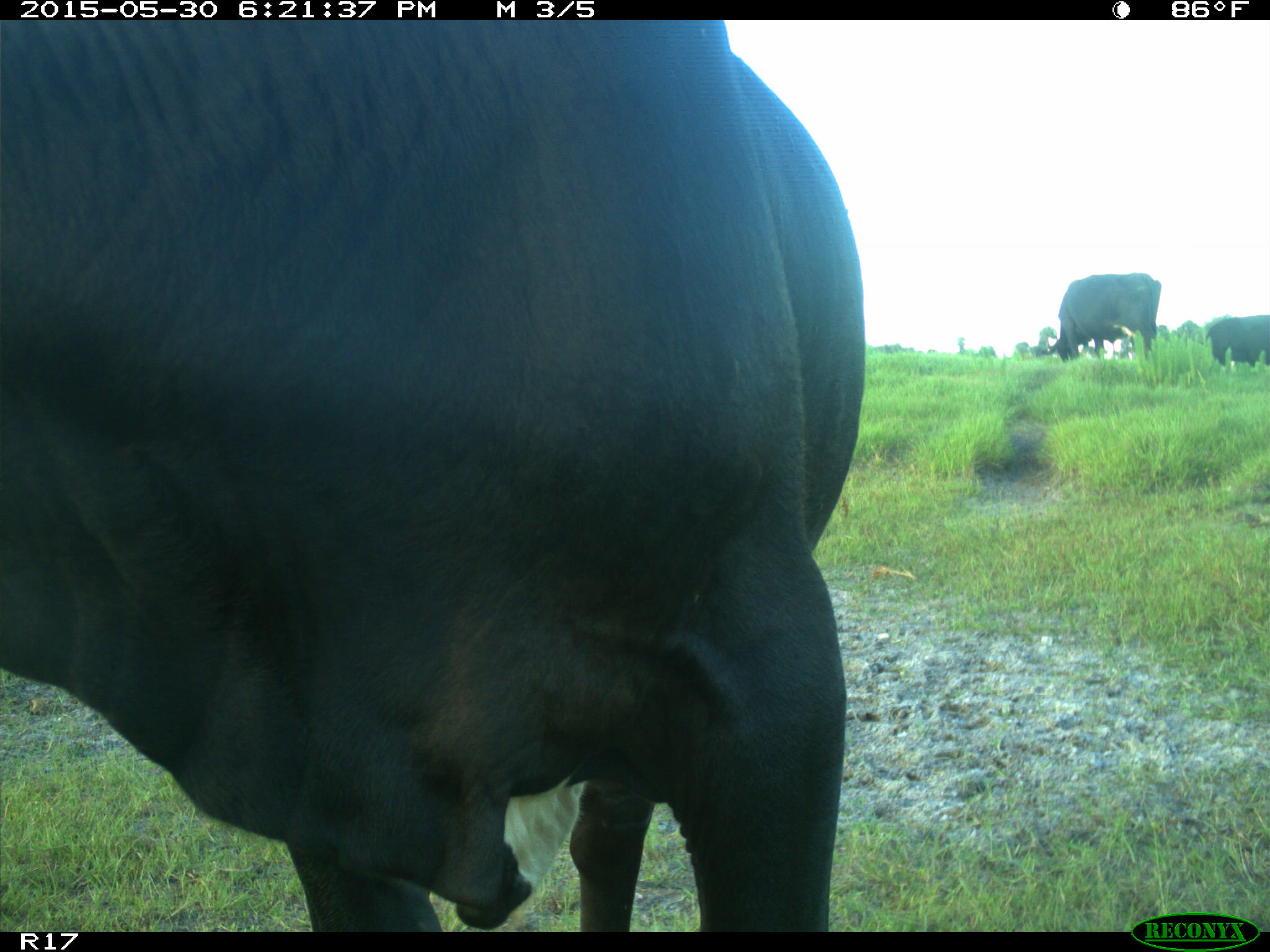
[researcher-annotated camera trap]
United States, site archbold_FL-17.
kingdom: Animalia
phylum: Chordata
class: Mammalia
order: Artiodactyla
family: Bovidae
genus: Bos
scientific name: Bos taurus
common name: domestic cow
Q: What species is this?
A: Bos taurus (domestic cow).